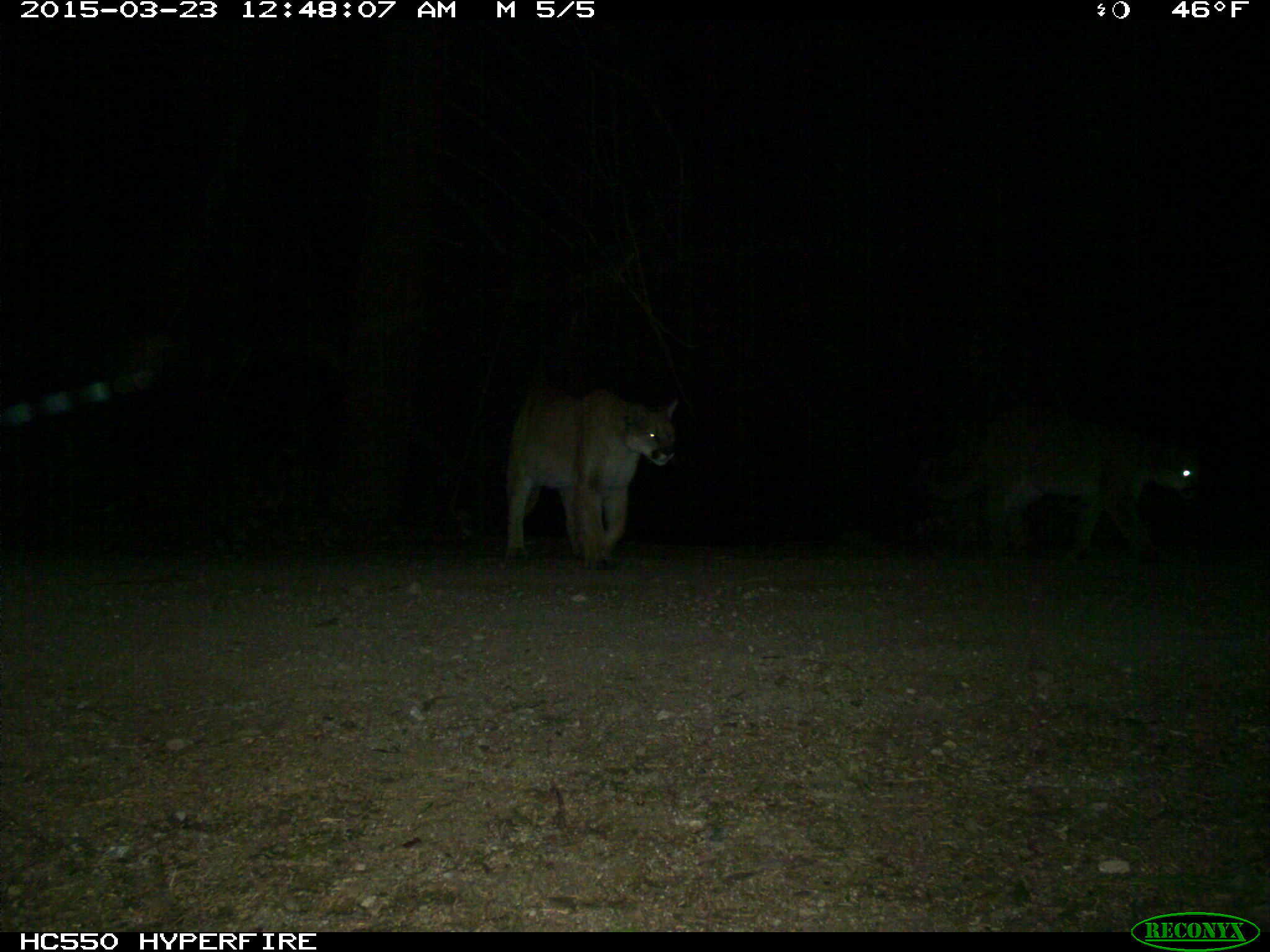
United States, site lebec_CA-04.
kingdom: Animalia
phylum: Chordata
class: Mammalia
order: Carnivora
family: Felidae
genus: Puma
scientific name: Puma concolor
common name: mountain lion